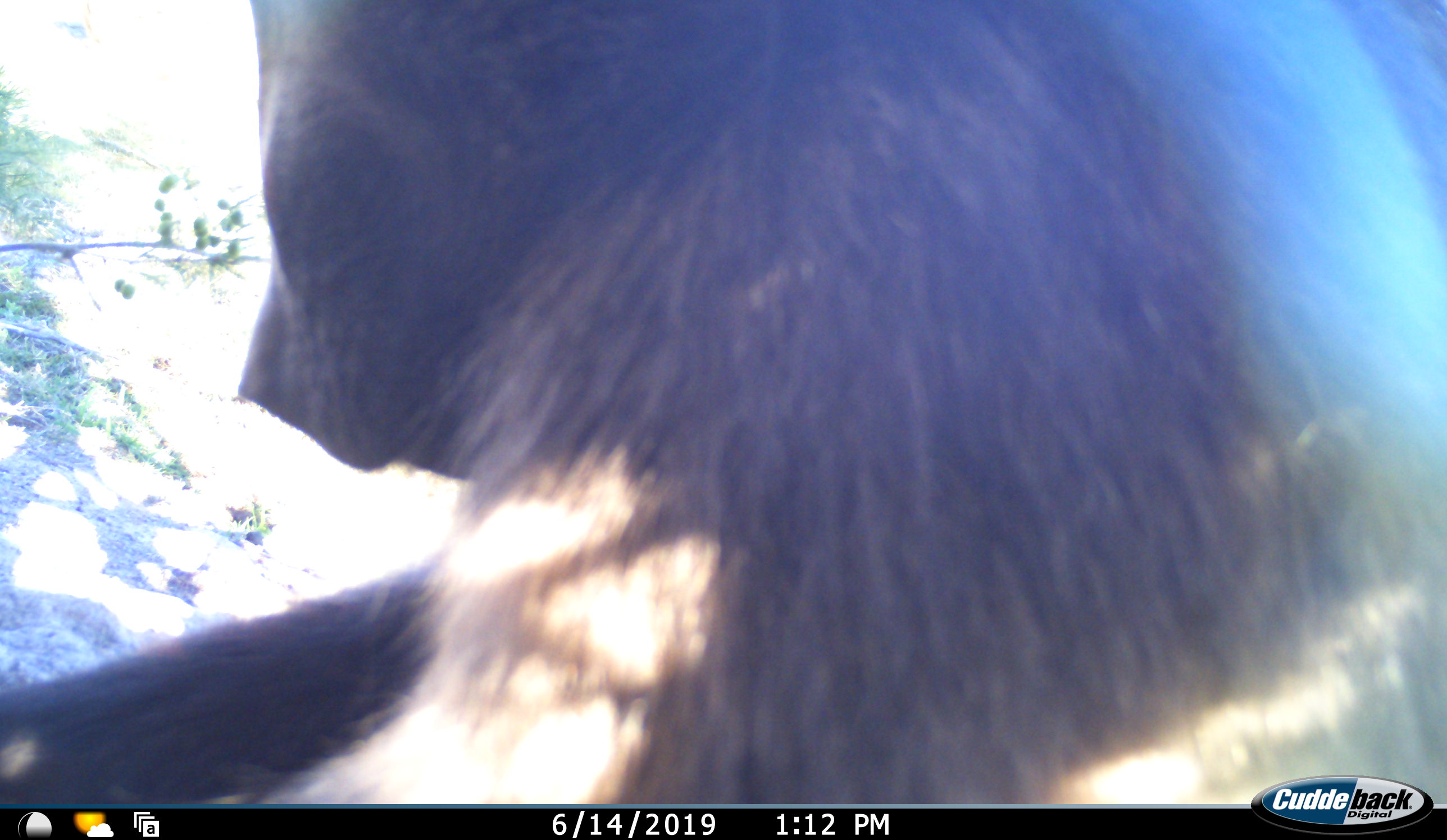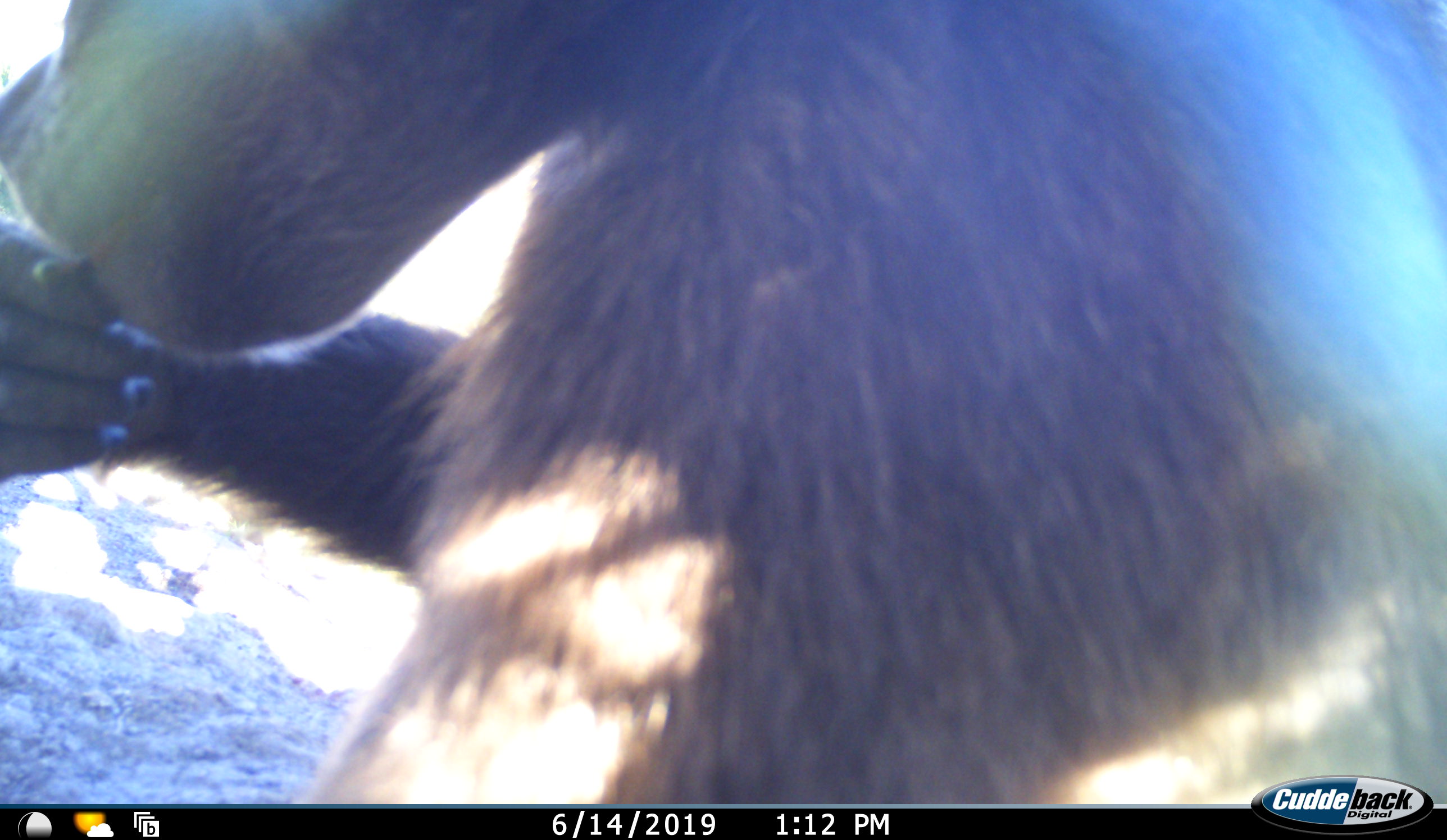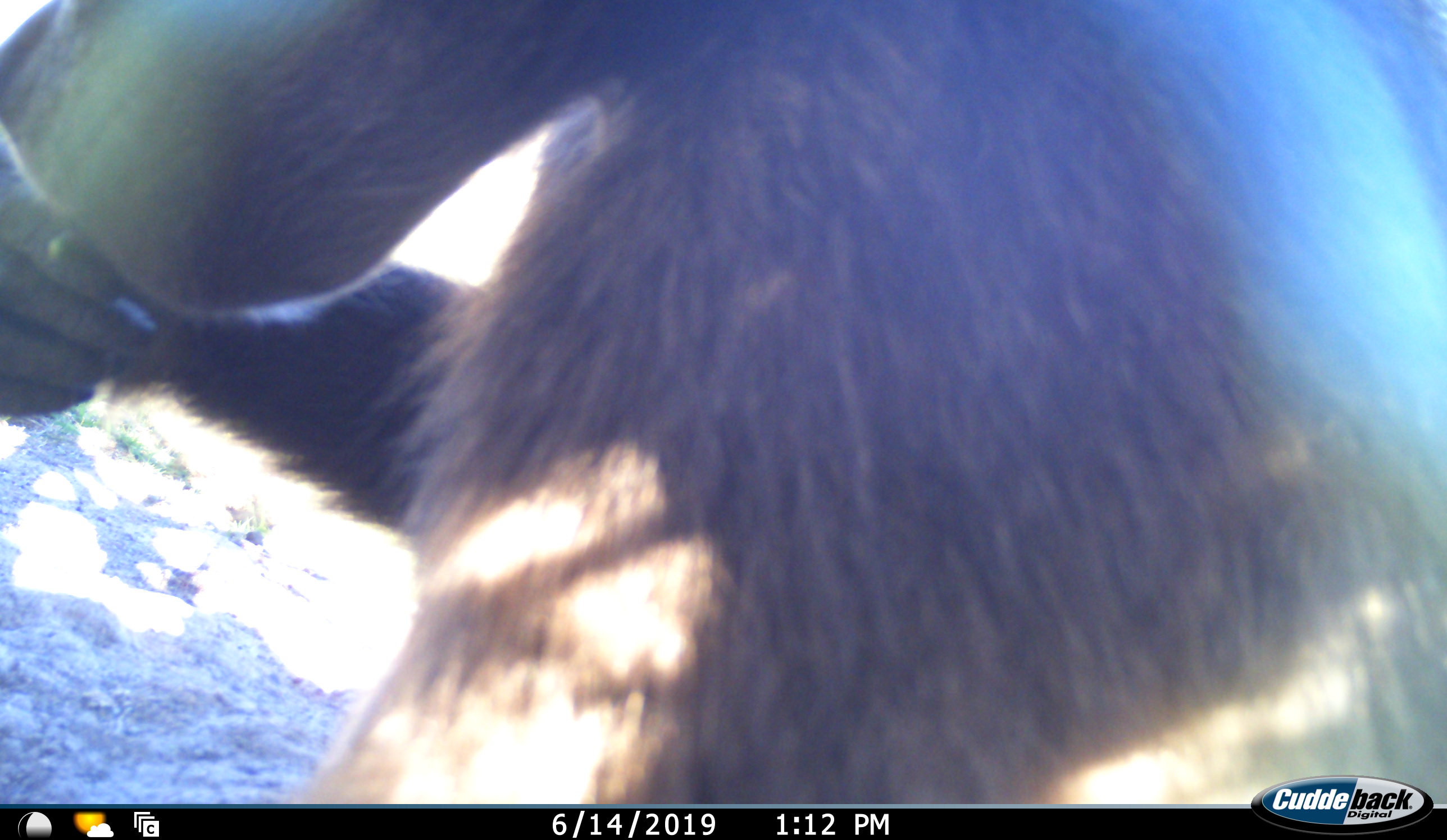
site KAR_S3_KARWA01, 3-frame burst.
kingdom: Animalia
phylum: Chordata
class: Mammalia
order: Primates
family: Cercopithecidae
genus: Papio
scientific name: Papio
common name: baboon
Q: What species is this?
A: Baboon (Papio).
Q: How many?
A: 1.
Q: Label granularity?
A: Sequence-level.